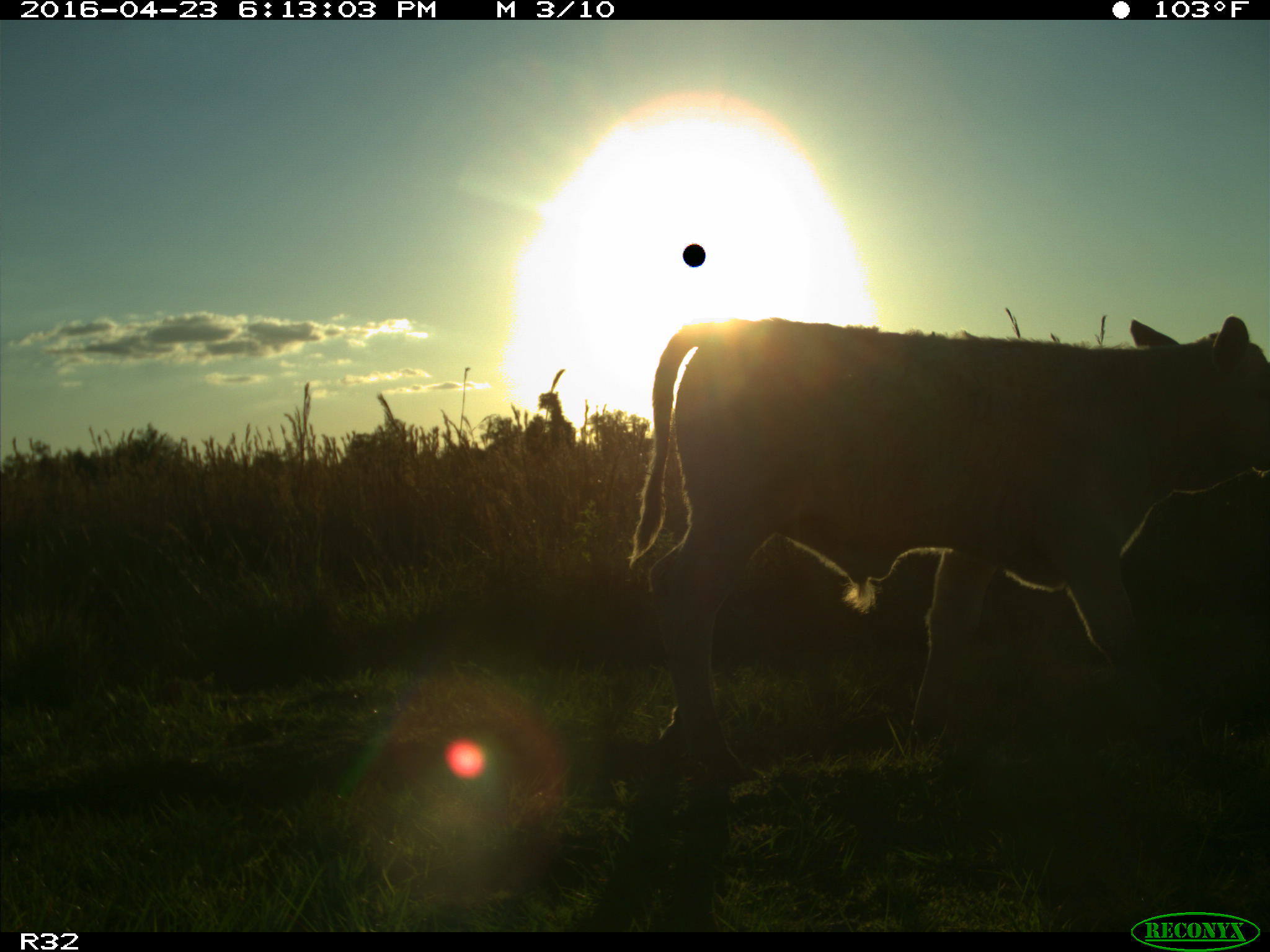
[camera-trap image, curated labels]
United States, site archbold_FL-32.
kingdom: Animalia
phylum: Chordata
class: Mammalia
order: Artiodactyla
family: Bovidae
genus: Bos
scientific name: Bos taurus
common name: domestic cow